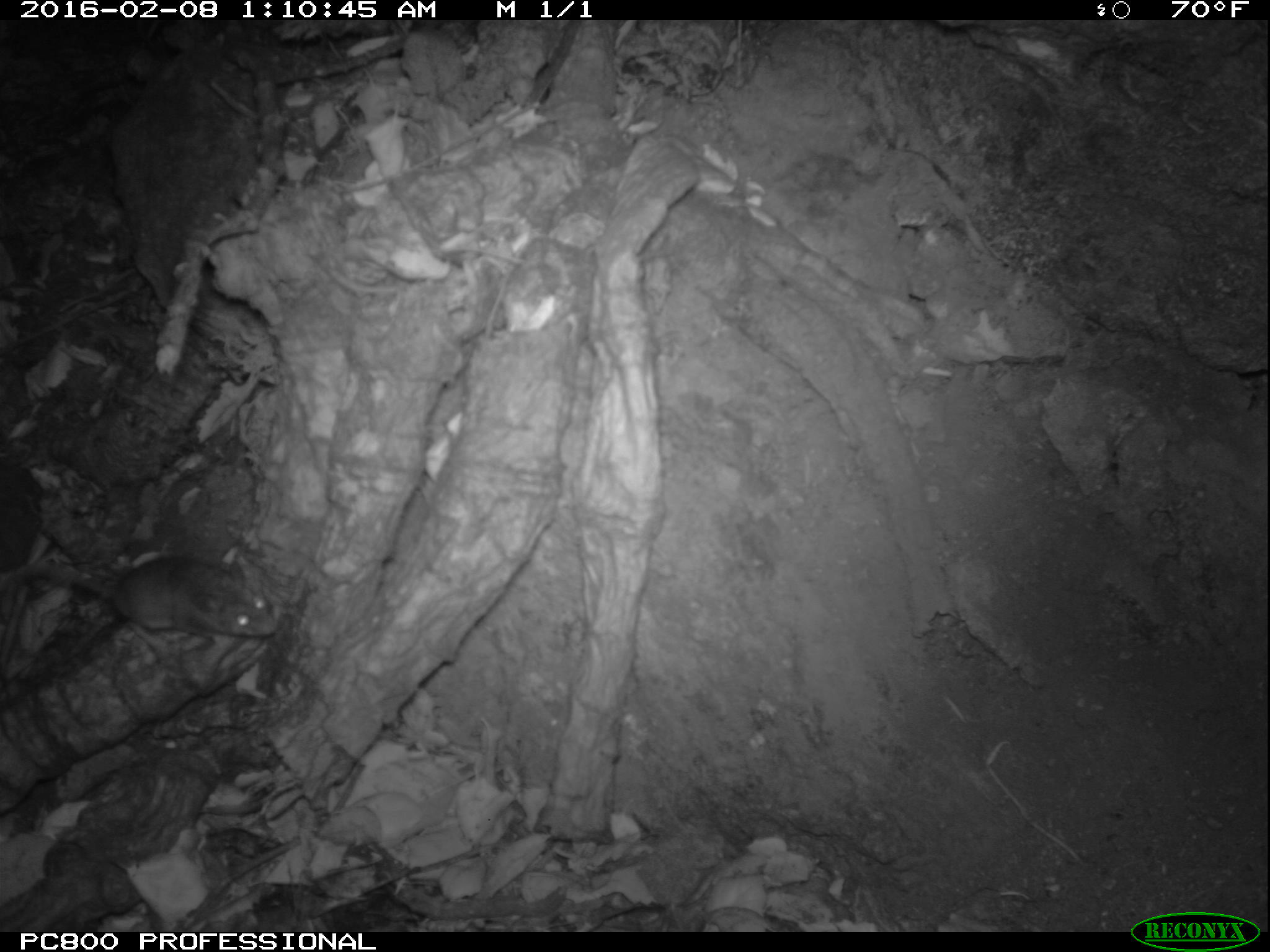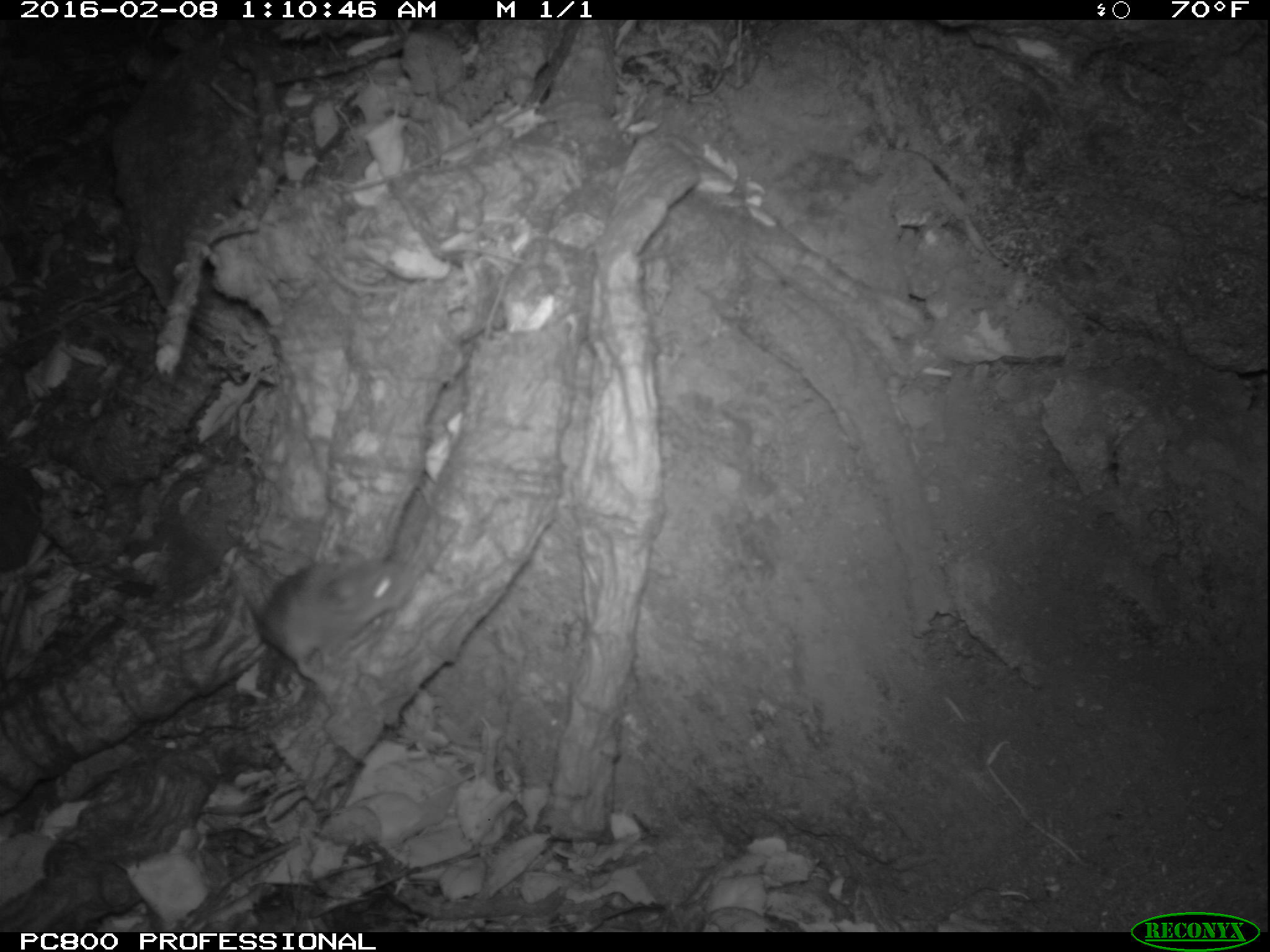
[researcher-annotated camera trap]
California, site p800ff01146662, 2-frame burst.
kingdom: Animalia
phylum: Chordata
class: Mammalia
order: Rodentia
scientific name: Rodentia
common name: rodent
Rodent (Rodentia).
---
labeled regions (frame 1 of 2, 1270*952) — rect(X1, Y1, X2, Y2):
rodent: rect(0, 552, 277, 638)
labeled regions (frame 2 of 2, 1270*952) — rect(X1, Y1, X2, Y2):
rodent: rect(204, 544, 412, 685)